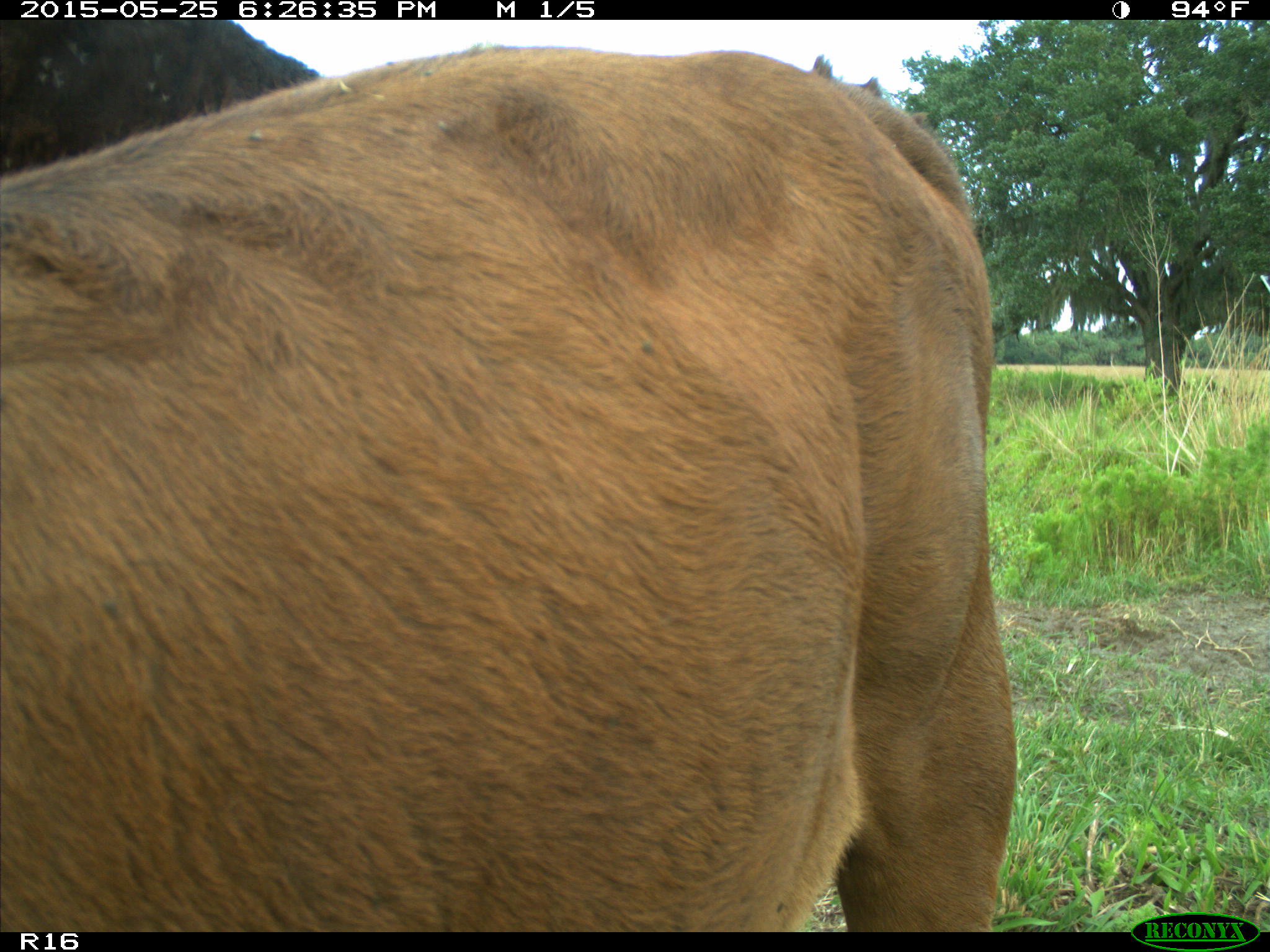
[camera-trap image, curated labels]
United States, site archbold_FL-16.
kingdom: Animalia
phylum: Chordata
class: Mammalia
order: Artiodactyla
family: Bovidae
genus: Bos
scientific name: Bos taurus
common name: domestic cow